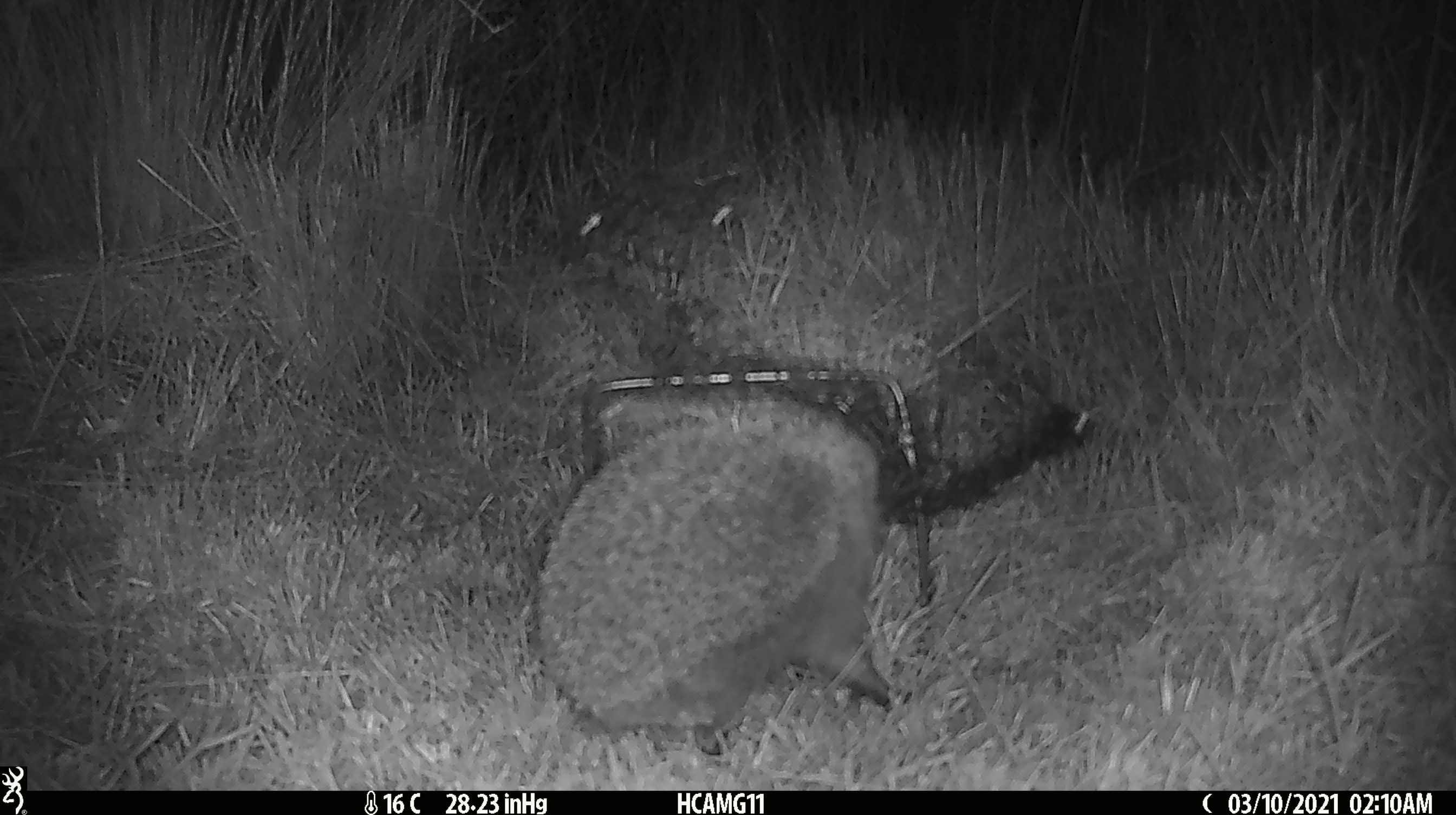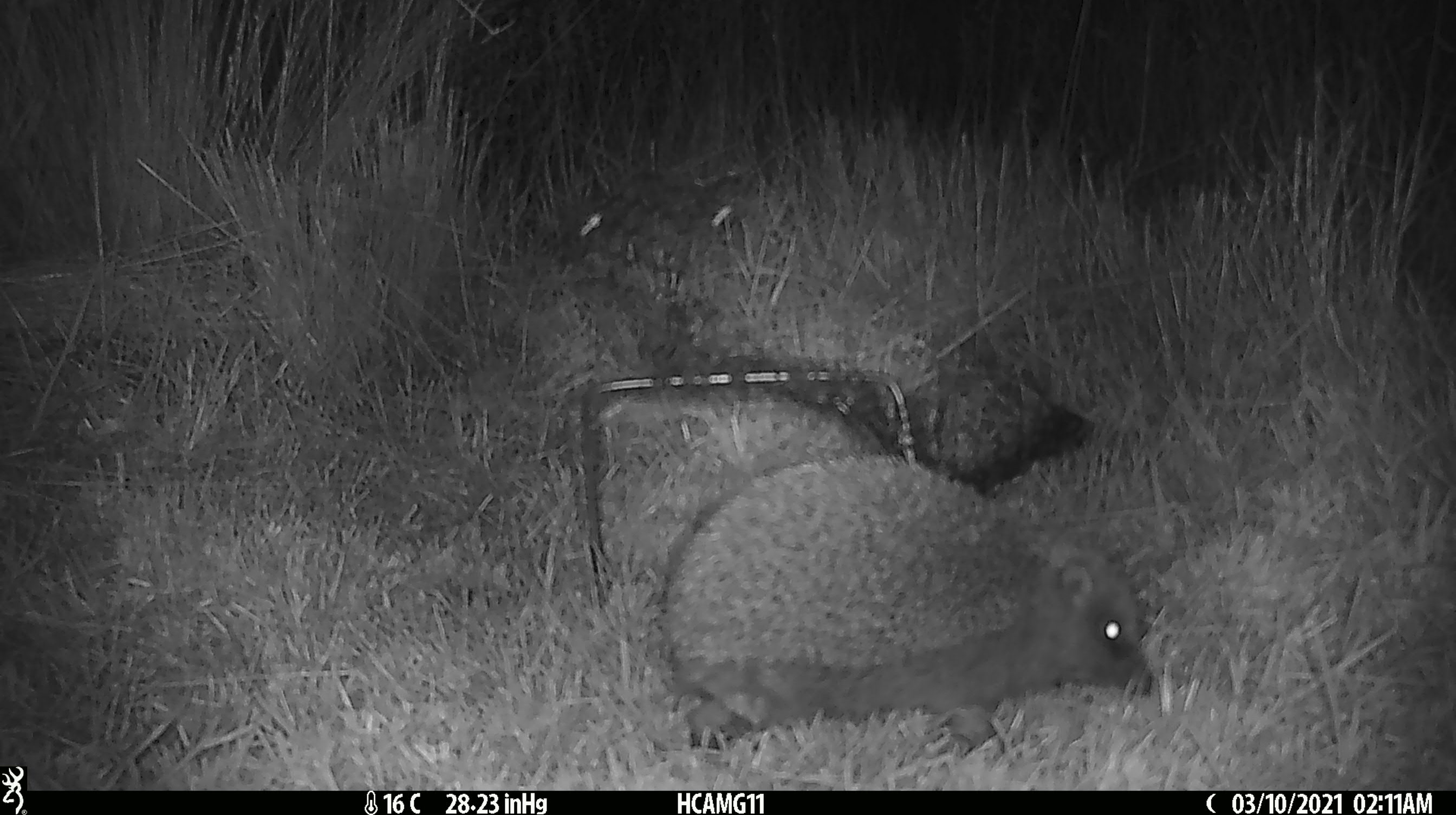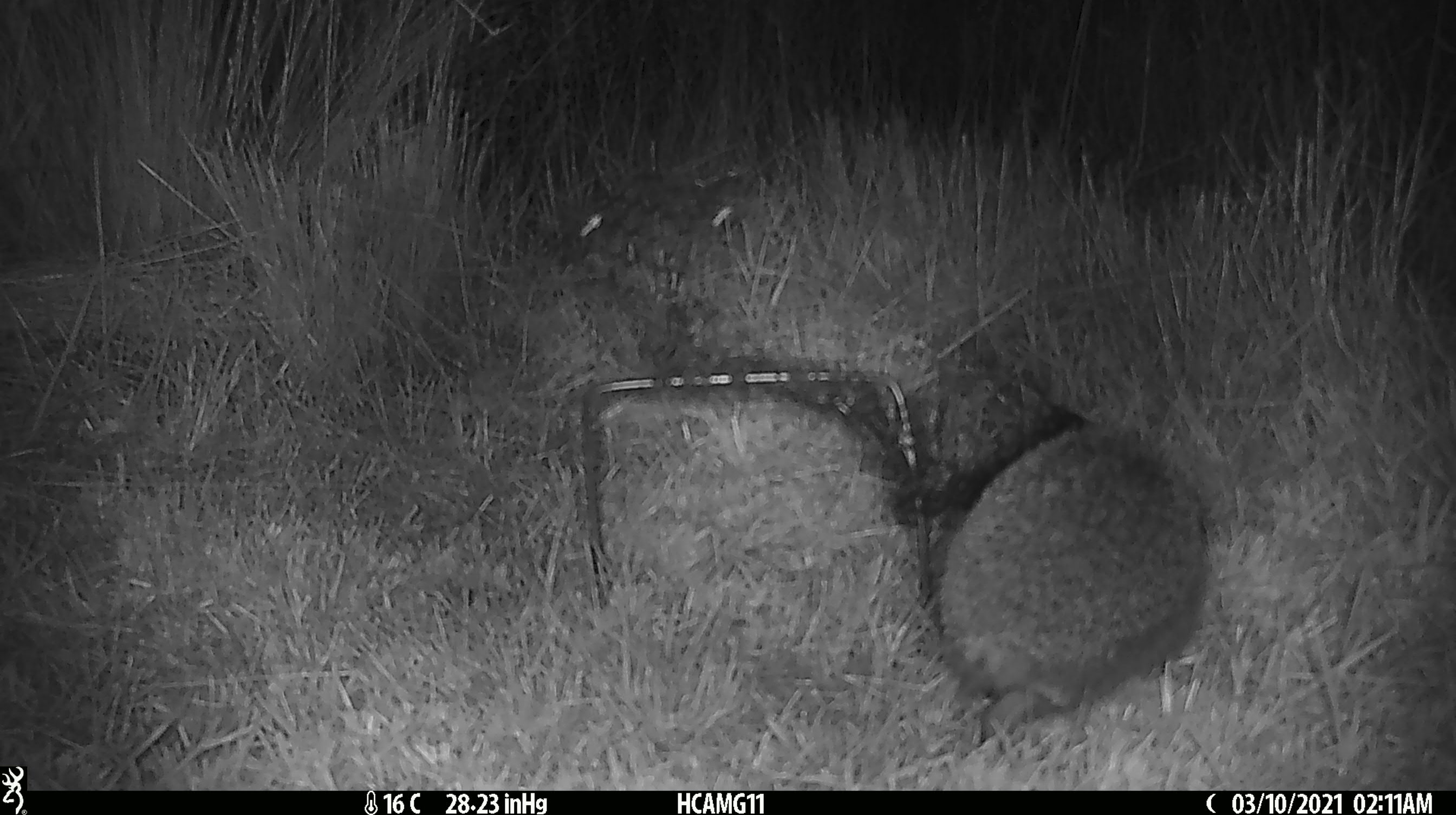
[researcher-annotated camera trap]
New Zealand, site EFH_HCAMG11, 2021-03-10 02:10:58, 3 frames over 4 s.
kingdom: Animalia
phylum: Chordata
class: Mammalia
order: Eulipotyphla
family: Erinaceidae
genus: Erinaceus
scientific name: Erinaceus europaeus europaeus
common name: european hedgehog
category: hedgehog